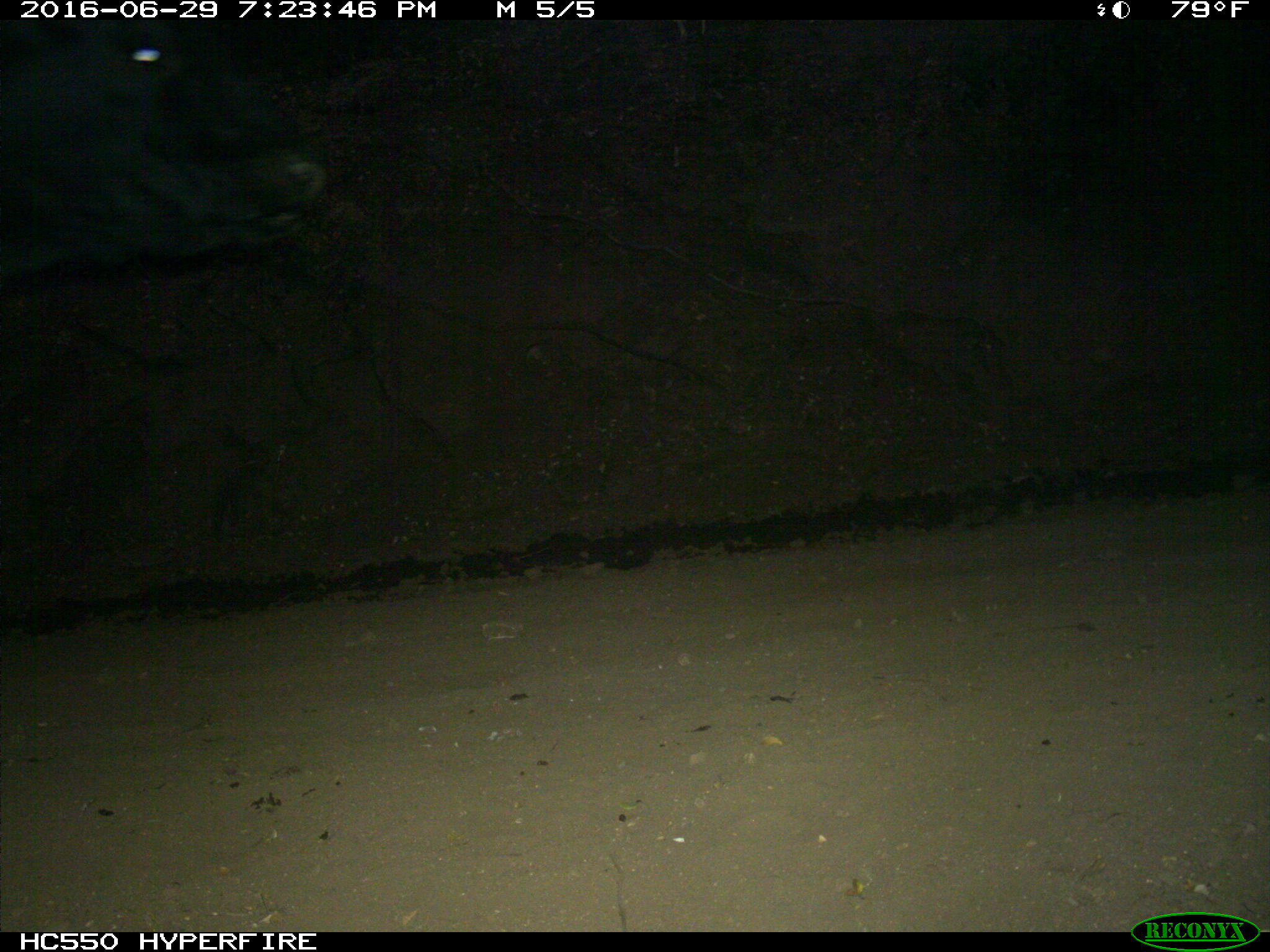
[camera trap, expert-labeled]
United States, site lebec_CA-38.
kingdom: Animalia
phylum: Chordata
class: Mammalia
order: Artiodactyla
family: Bovidae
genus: Bos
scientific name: Bos taurus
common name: domestic cow